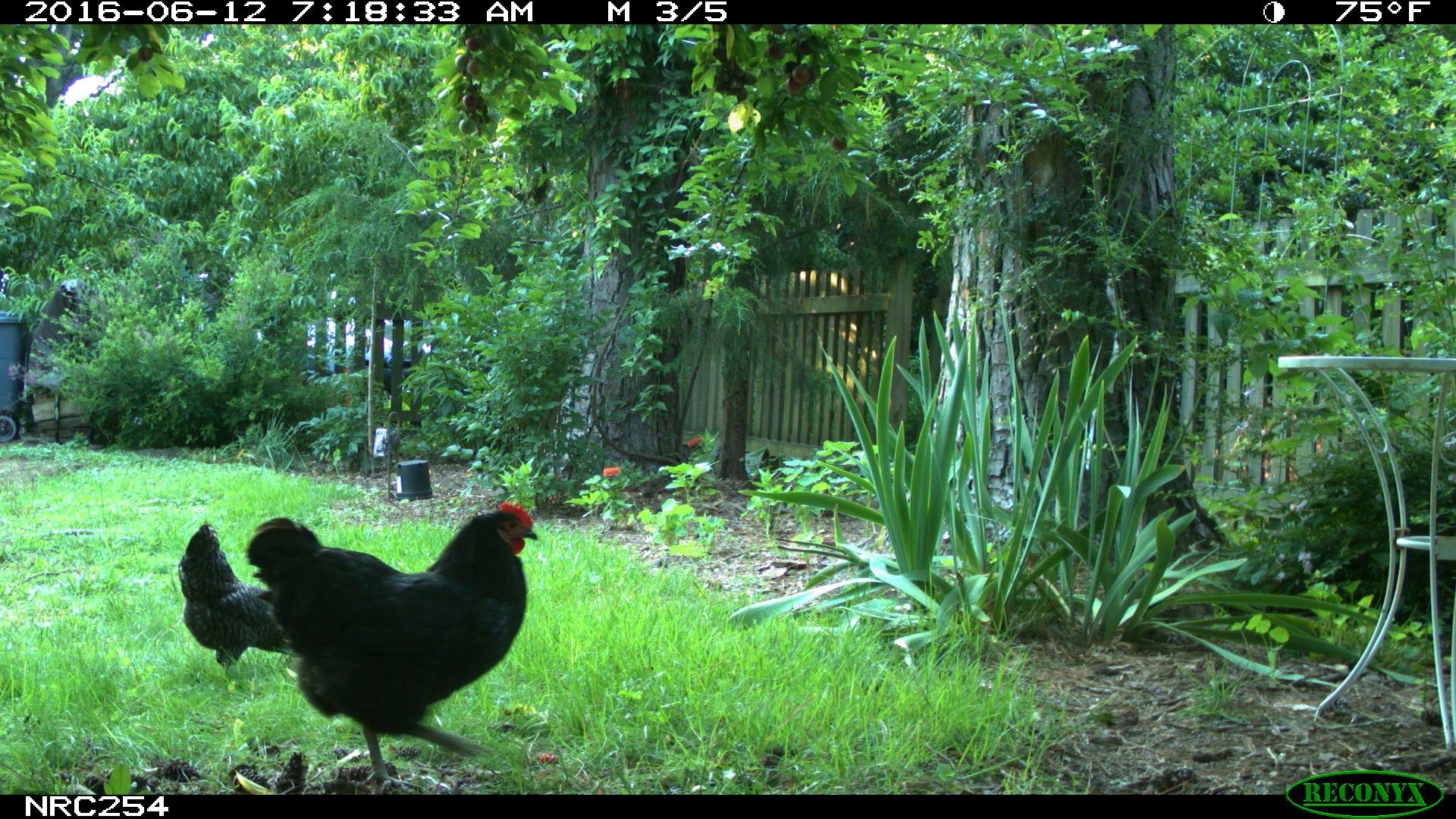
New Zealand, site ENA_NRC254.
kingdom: Animalia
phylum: Chordata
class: Aves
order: Galliformes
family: Phasianidae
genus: Gallus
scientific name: Gallus gallus domesticus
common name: chicken